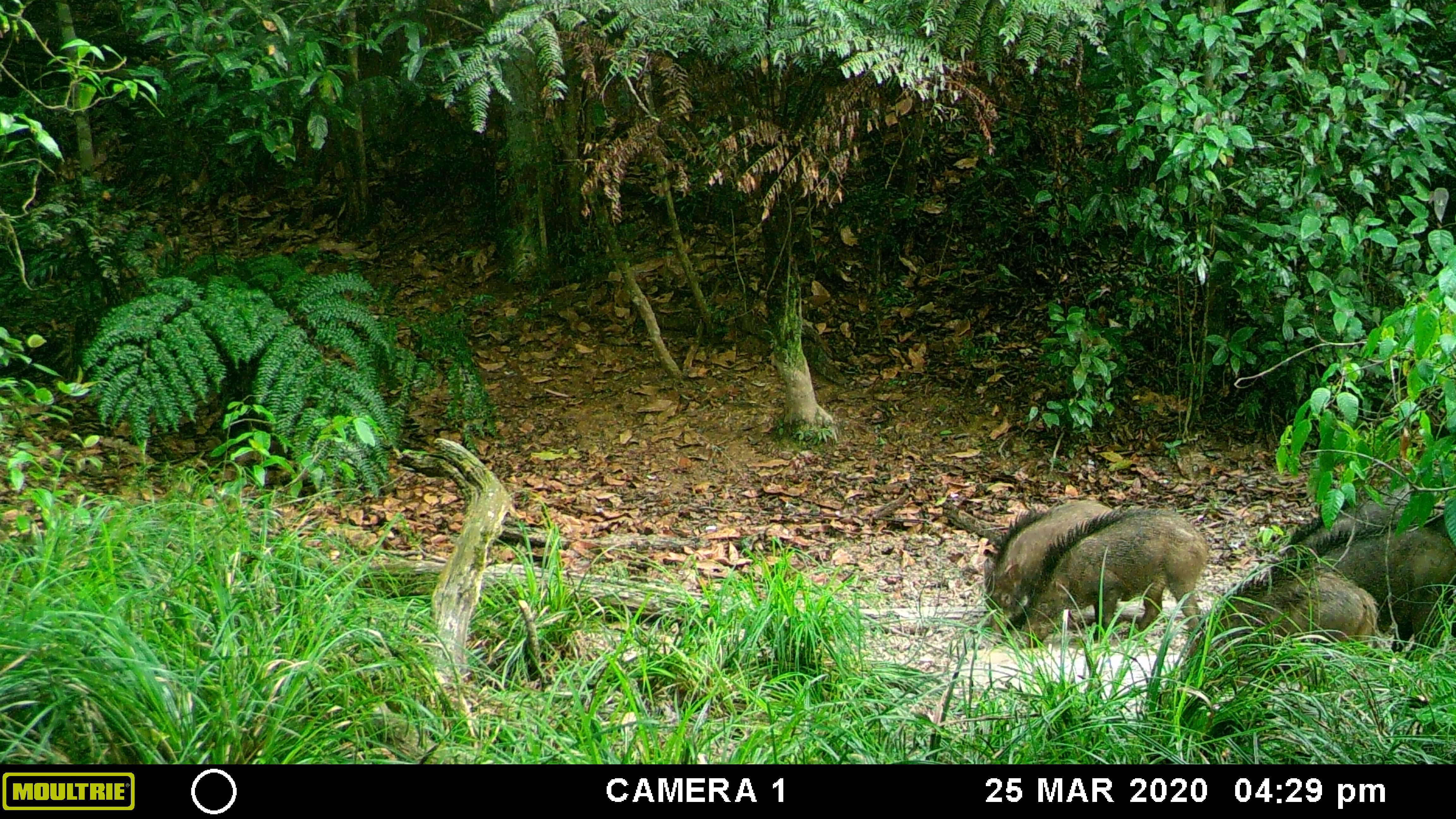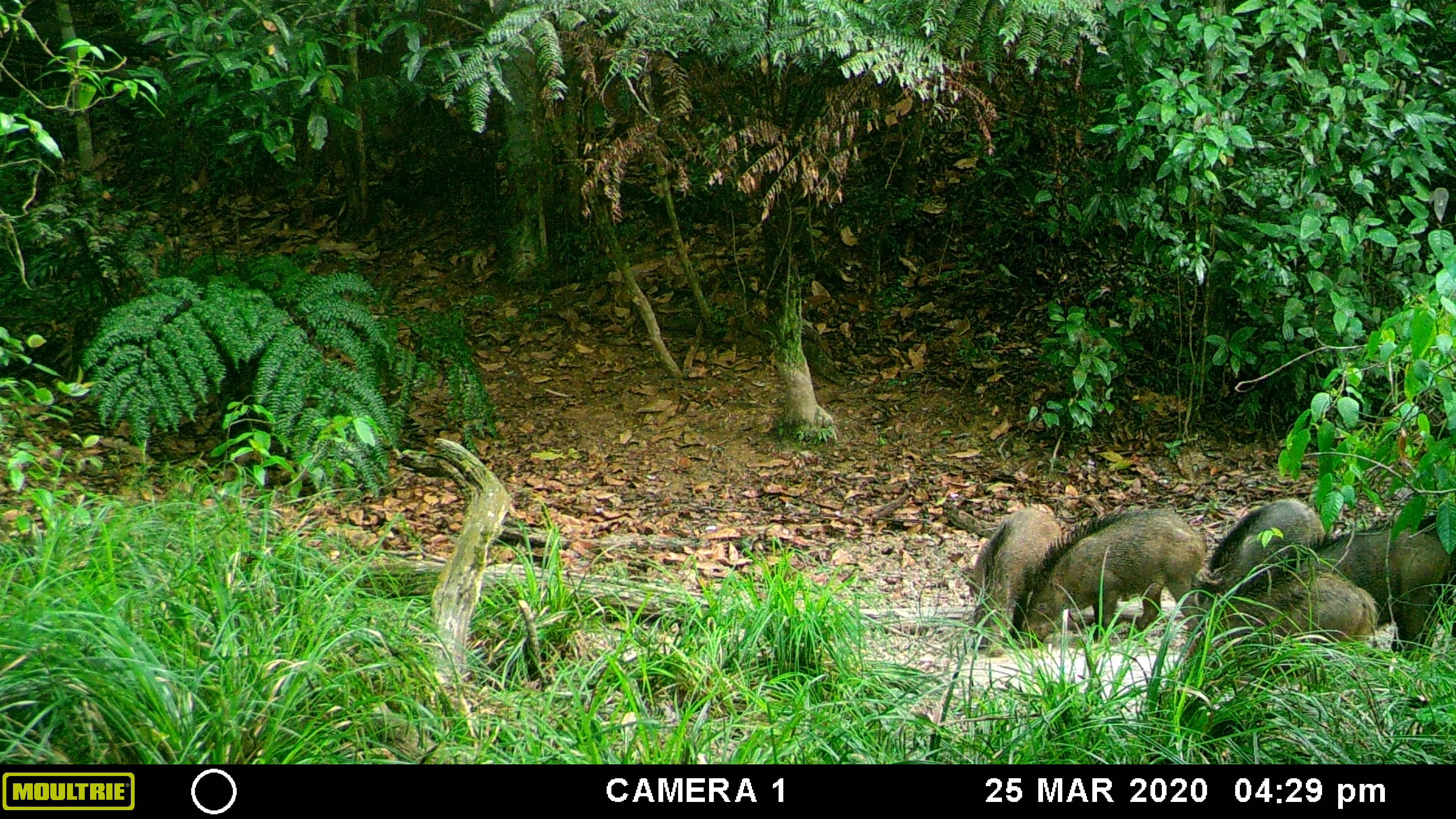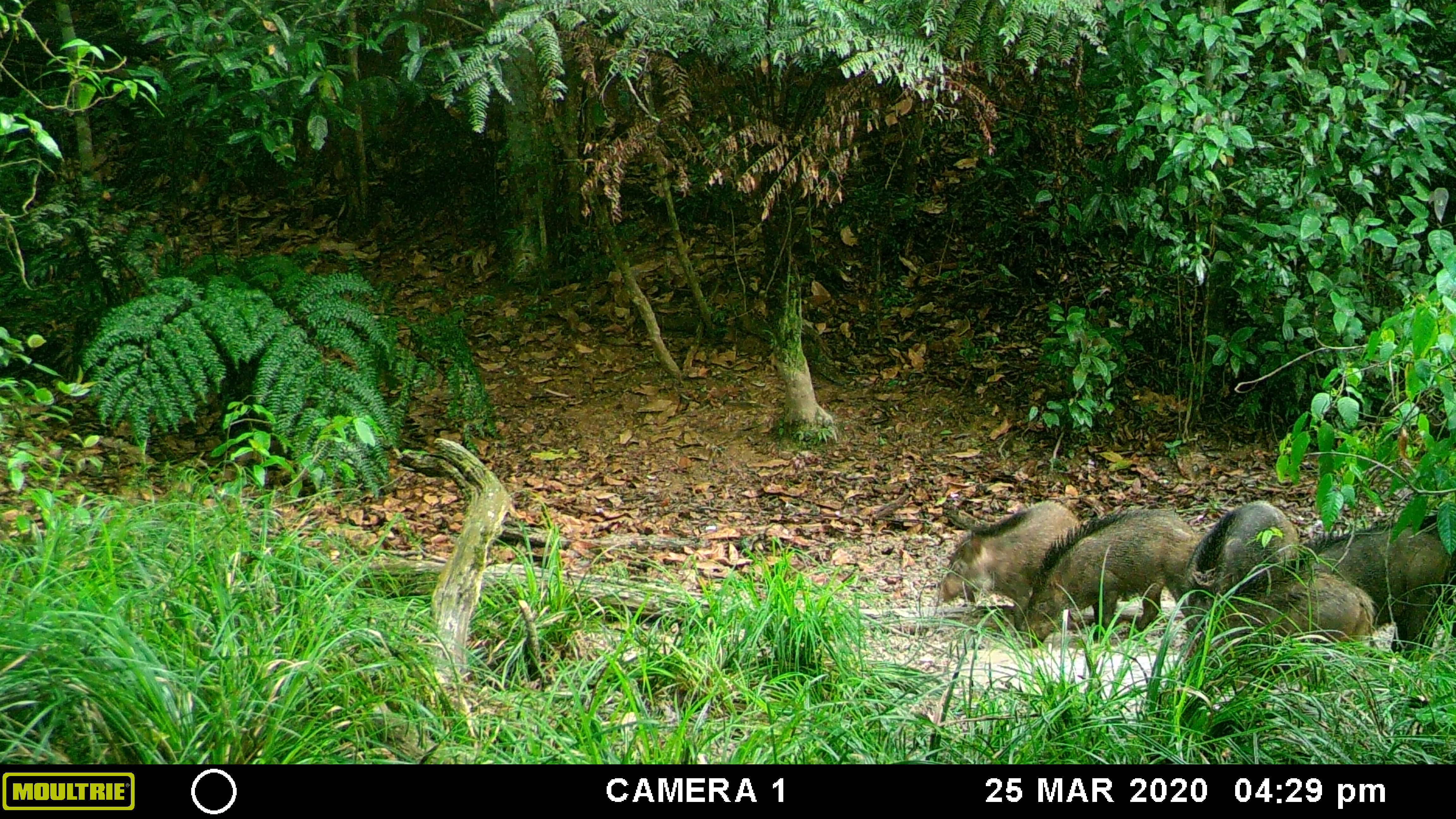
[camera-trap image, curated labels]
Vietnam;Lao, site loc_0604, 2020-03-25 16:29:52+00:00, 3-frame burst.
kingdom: Animalia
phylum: Chordata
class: Mammalia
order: Artiodactyla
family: Suidae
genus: Sus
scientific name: Sus scrofa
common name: eurasian wild pig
Eurasian wild pig (Sus scrofa). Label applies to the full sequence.